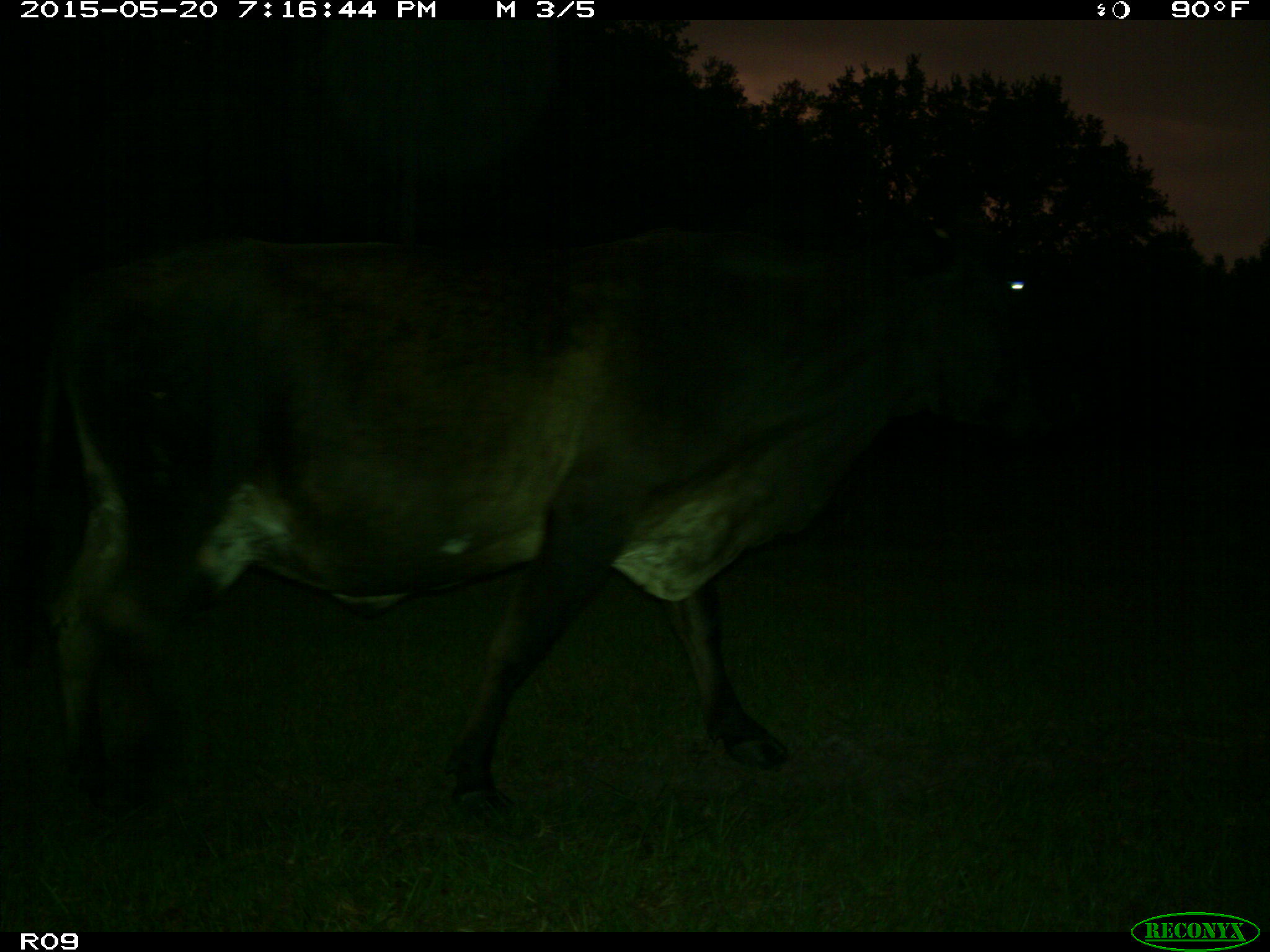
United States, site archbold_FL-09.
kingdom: Animalia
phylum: Chordata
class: Mammalia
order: Artiodactyla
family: Bovidae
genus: Bos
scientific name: Bos taurus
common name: domestic cow